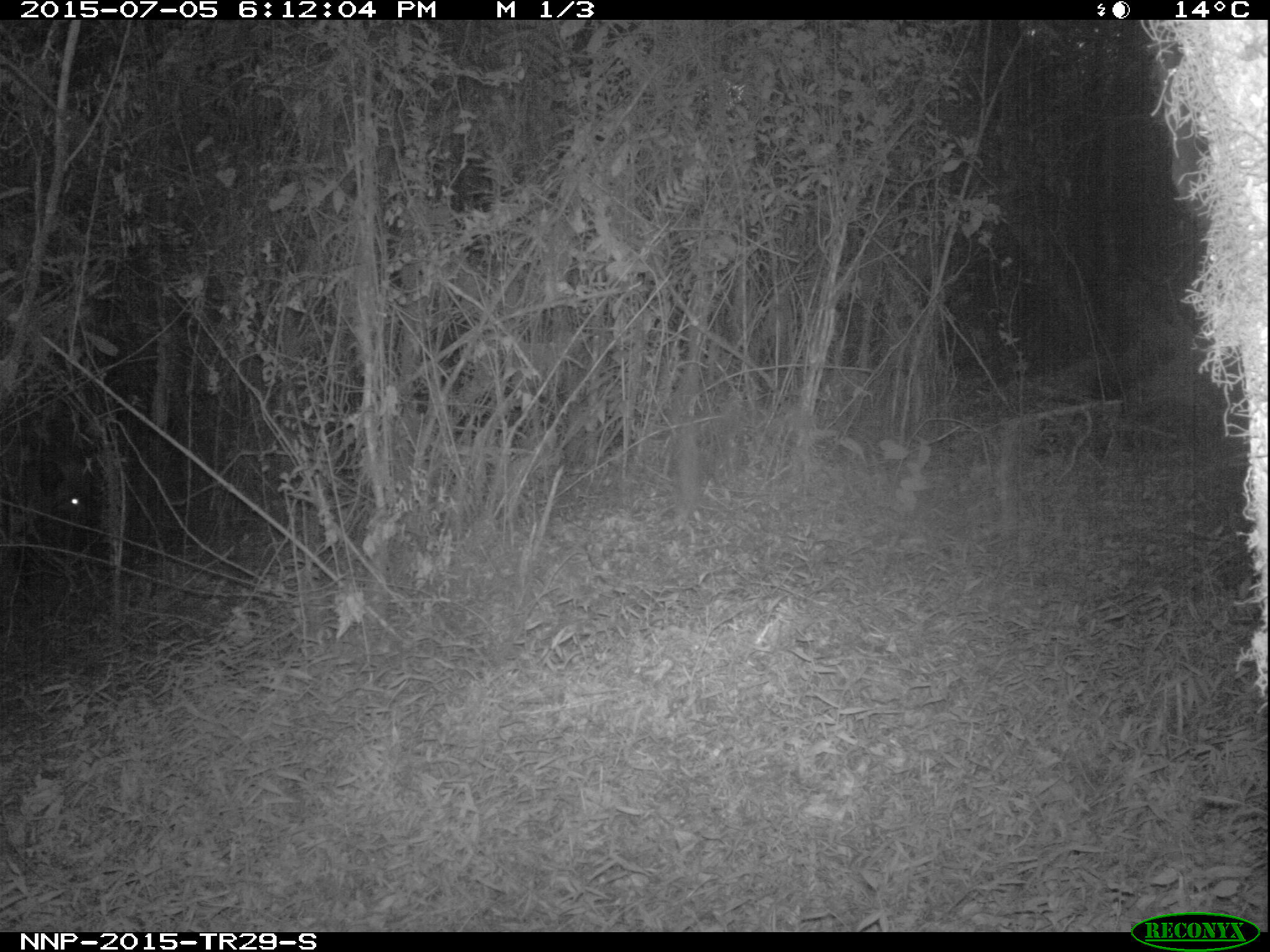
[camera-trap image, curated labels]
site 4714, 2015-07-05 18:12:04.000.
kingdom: Animalia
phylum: Chordata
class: Mammalia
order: Artiodactyla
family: Suidae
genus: Potamochoerus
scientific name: Potamochoerus larvatus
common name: bushpig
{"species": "Potamochoerus larvatus (bushpig)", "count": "1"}